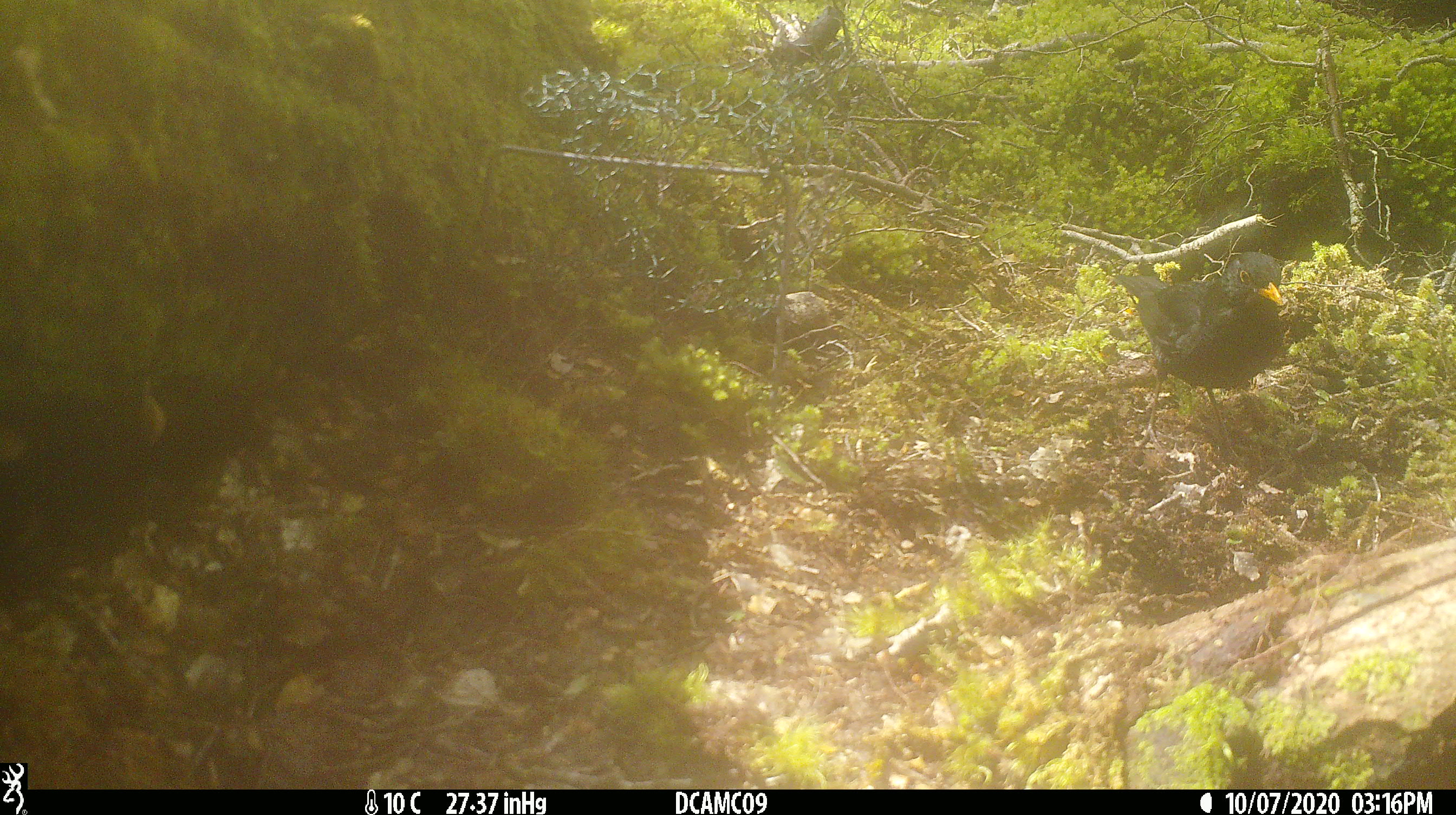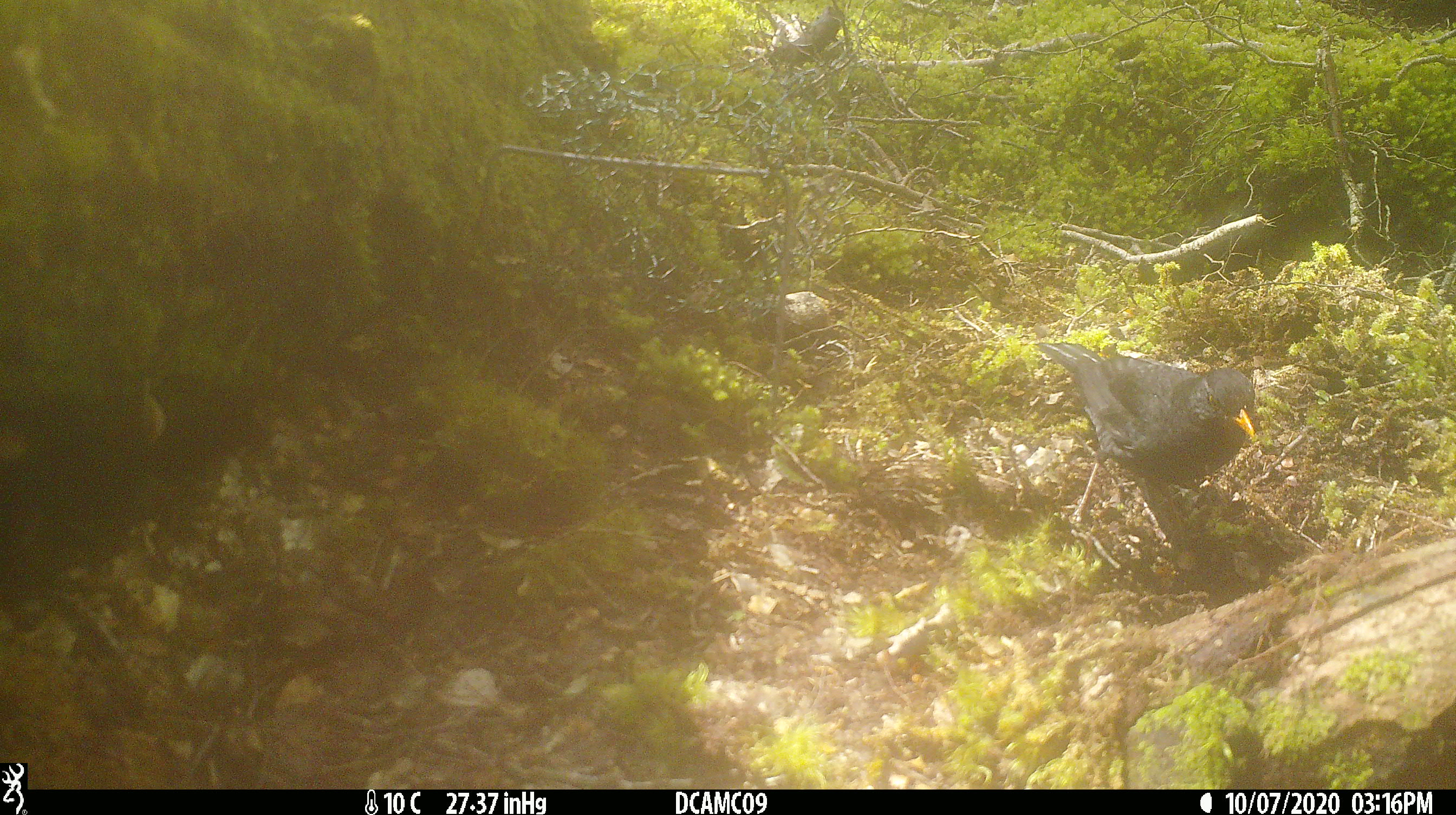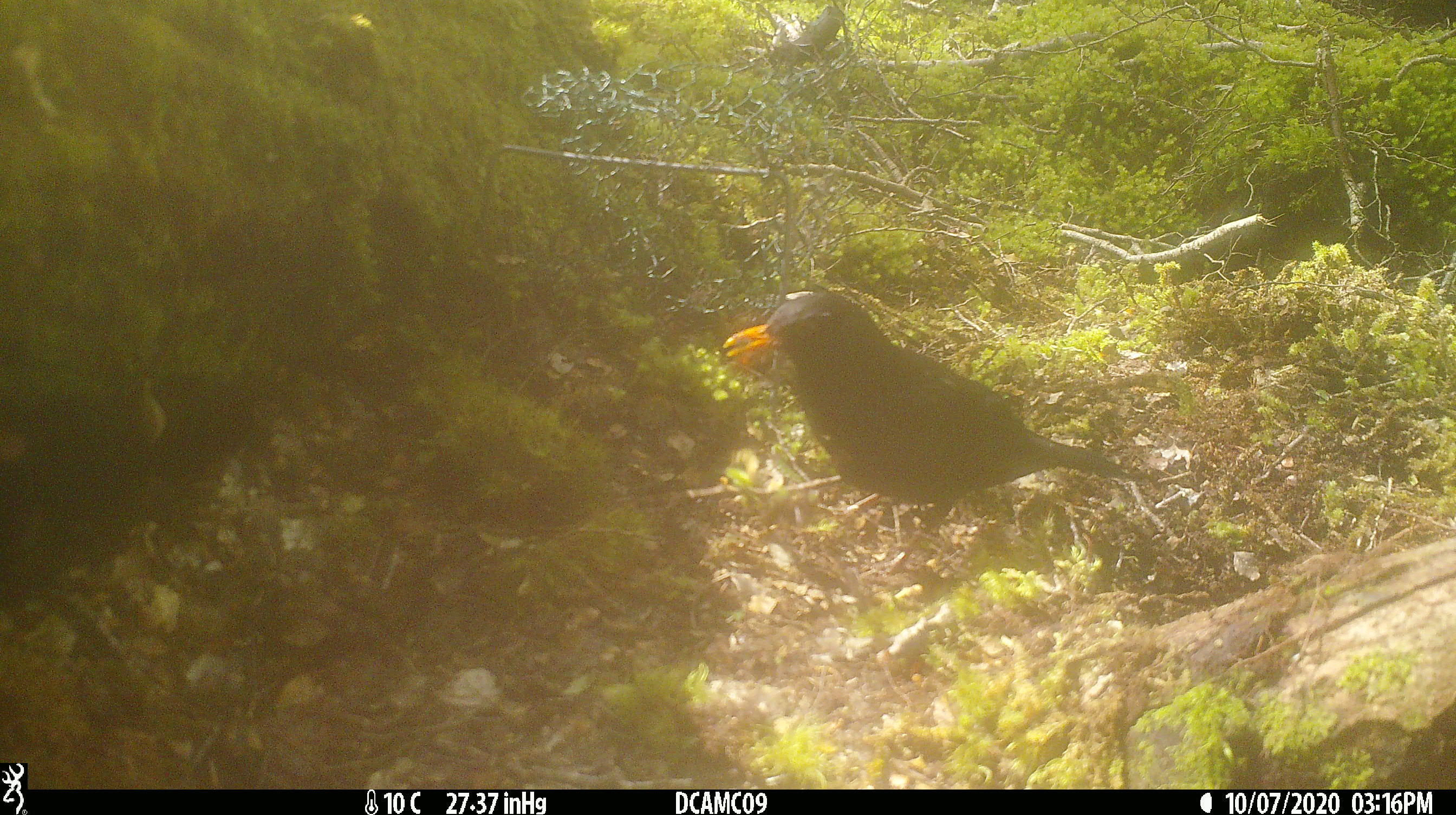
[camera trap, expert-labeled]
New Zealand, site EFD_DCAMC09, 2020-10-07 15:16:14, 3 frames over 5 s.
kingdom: Animalia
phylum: Chordata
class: Aves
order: Passeriformes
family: Turdidae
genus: Turdus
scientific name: Turdus merula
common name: eurasian blackbird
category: blackbird